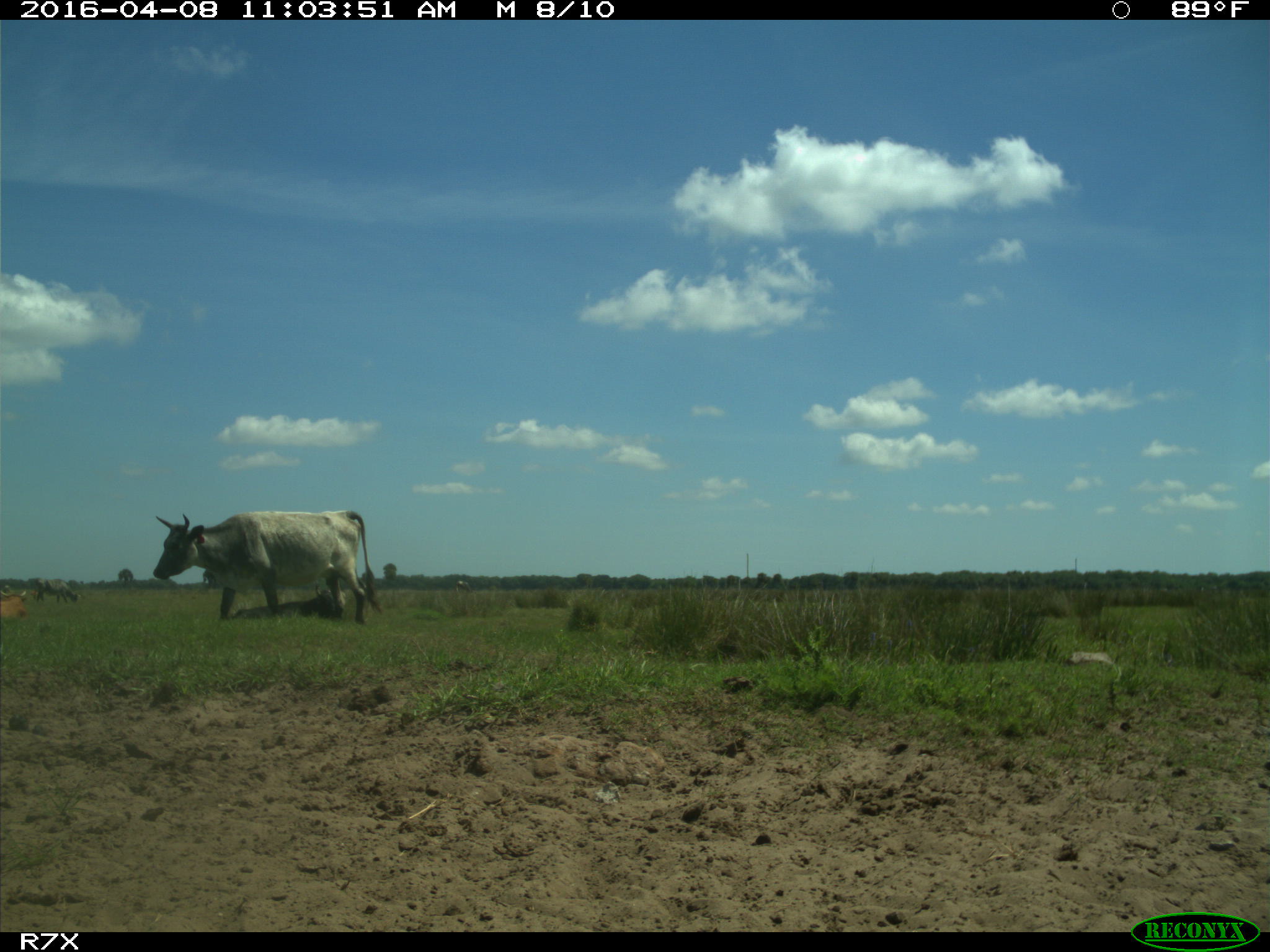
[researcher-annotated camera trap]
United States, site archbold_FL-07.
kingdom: Animalia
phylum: Chordata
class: Mammalia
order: Artiodactyla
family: Bovidae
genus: Bos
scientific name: Bos taurus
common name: domestic cow